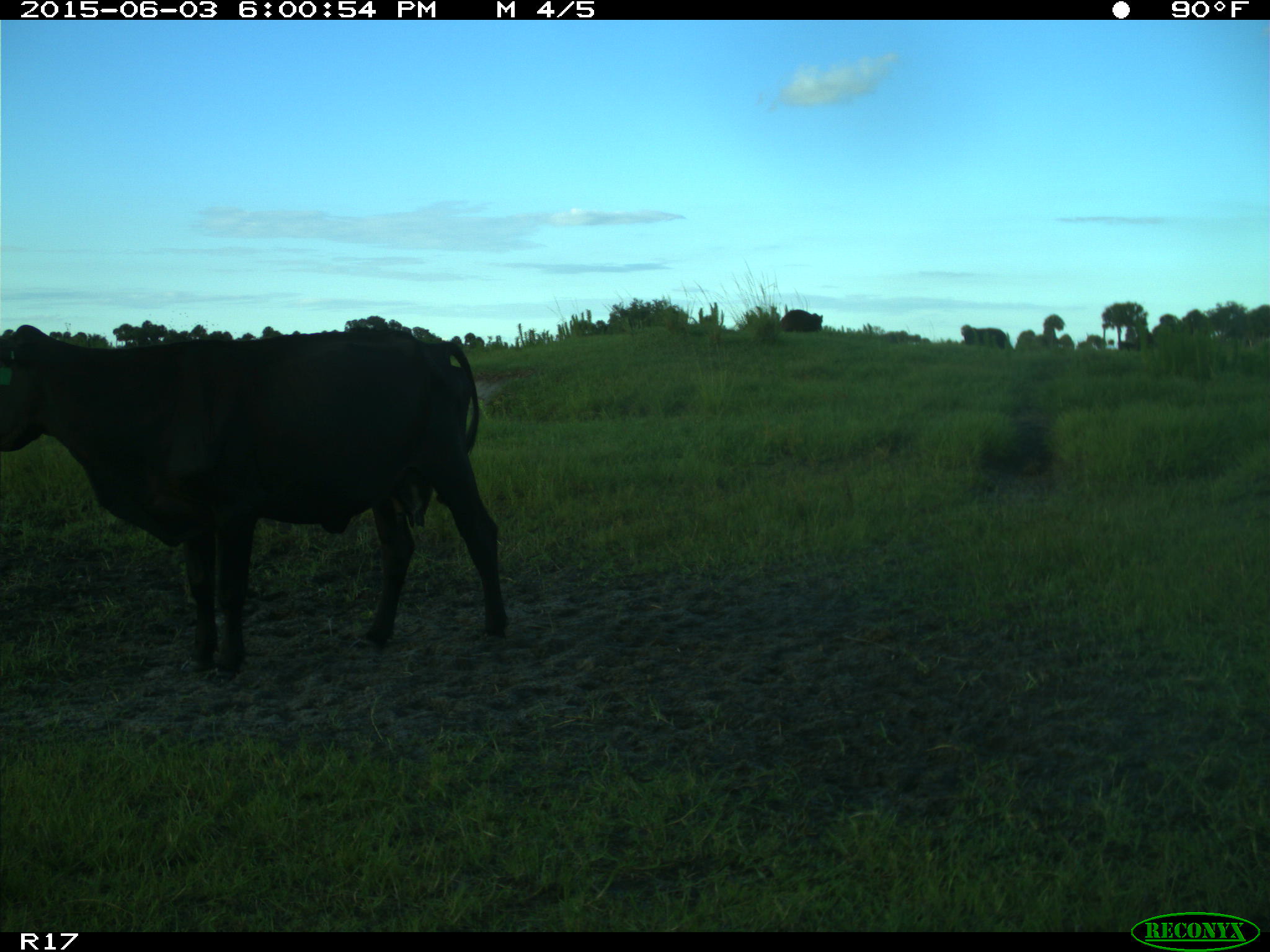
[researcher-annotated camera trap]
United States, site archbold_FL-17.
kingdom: Animalia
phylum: Chordata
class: Mammalia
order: Artiodactyla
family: Bovidae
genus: Bos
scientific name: Bos taurus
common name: domestic cow